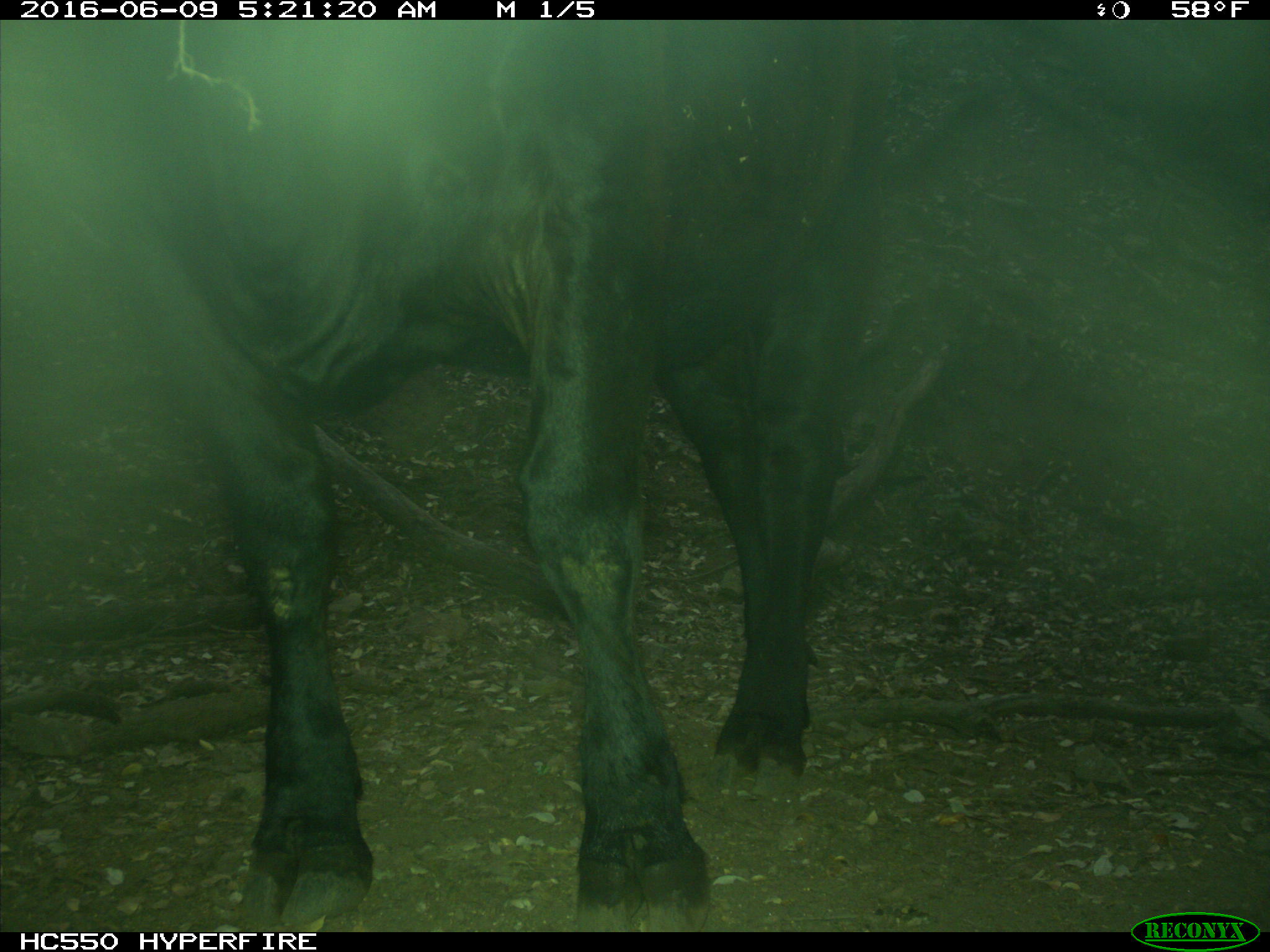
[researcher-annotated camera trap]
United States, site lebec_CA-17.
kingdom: Animalia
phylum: Chordata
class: Mammalia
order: Artiodactyla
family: Bovidae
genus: Bos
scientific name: Bos taurus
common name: domestic cow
Bos taurus (domestic cow).